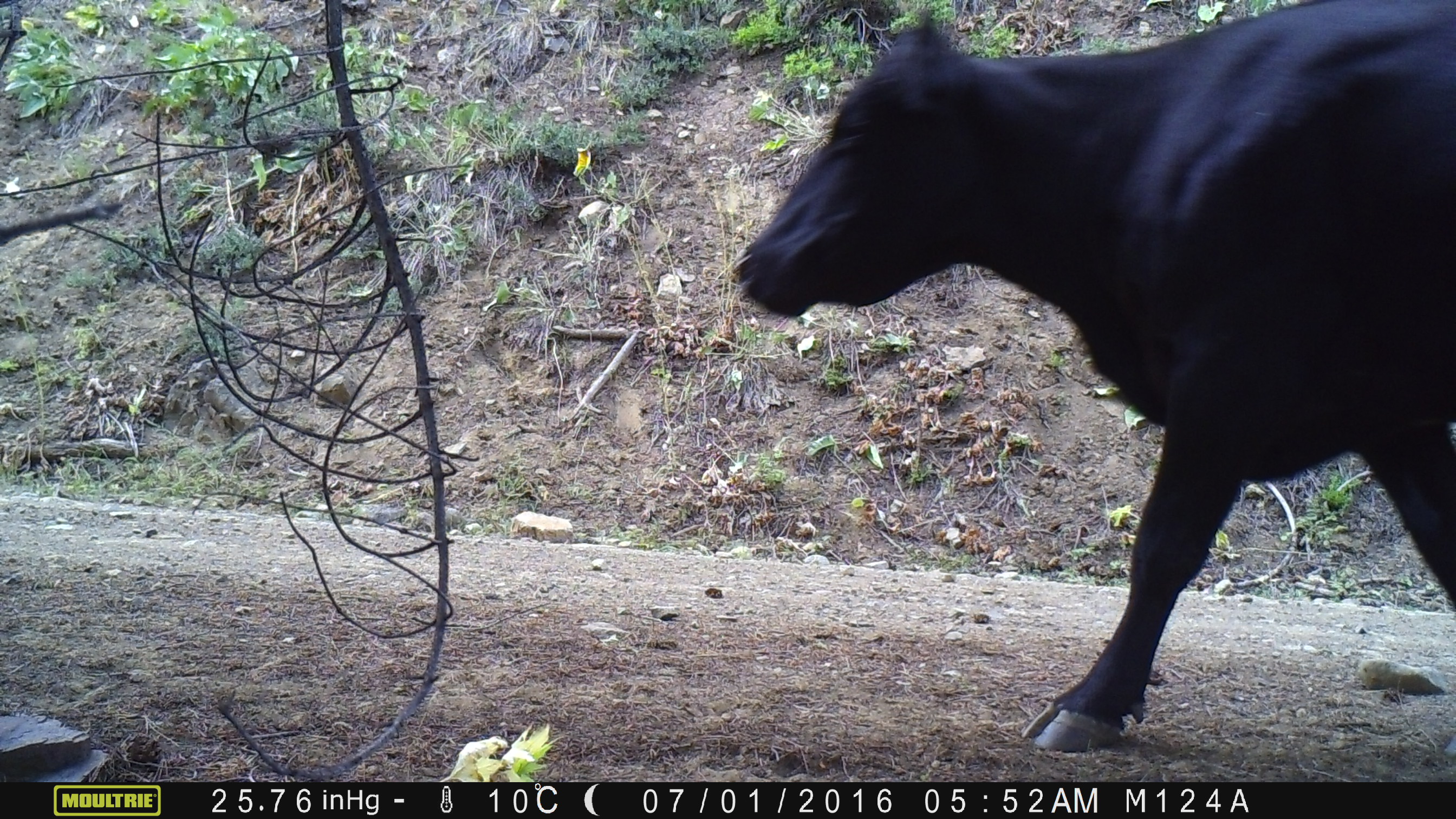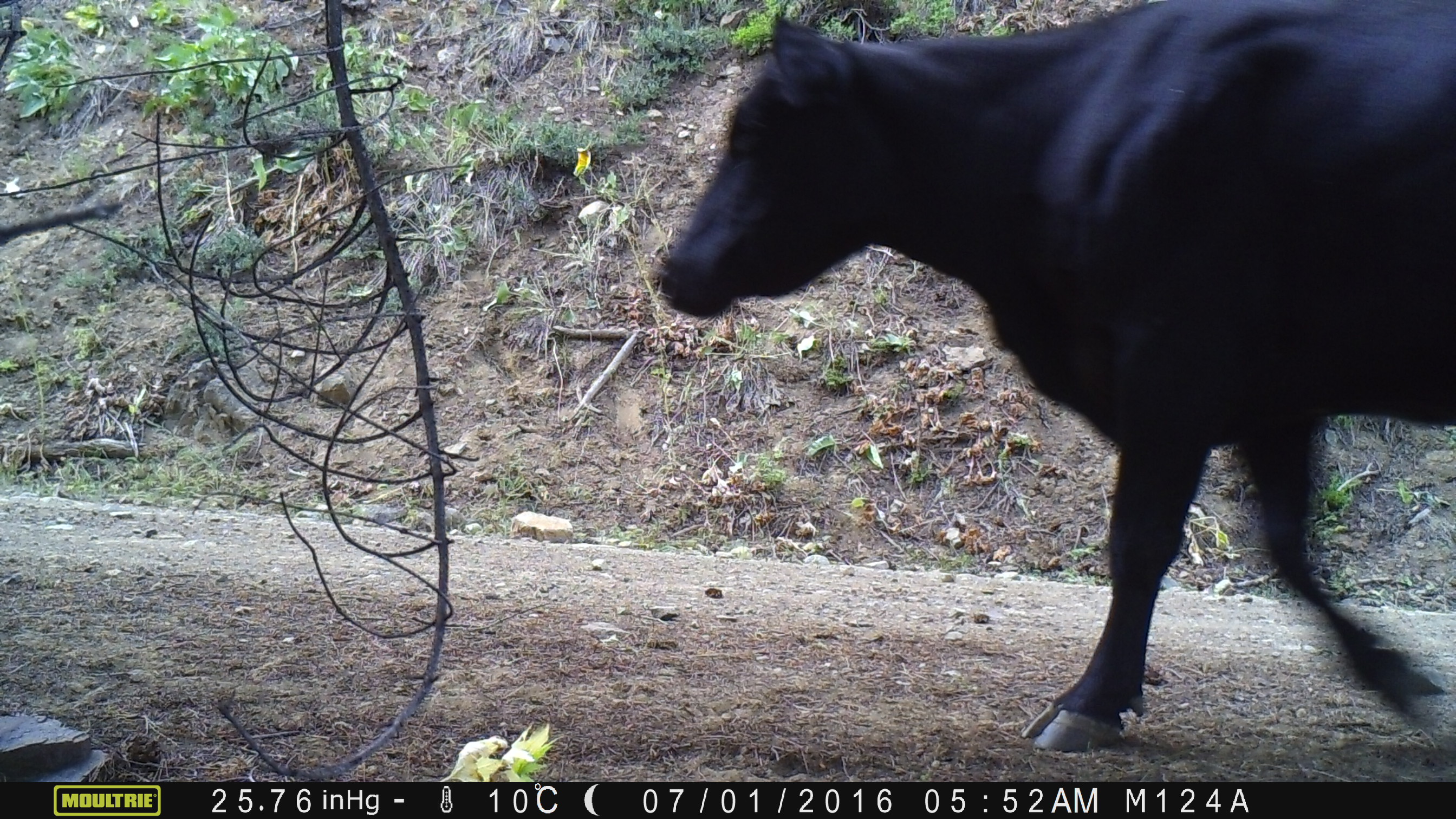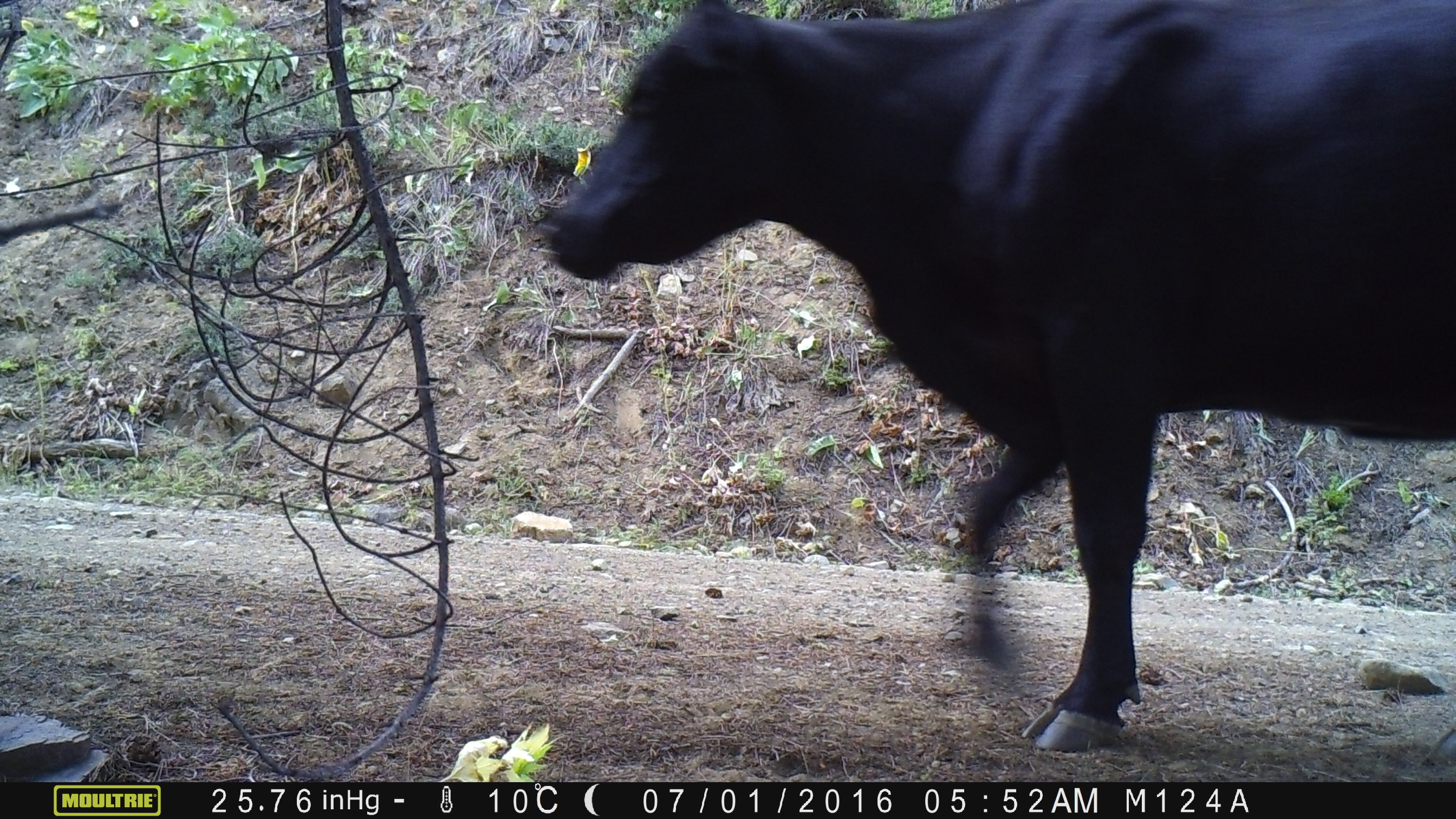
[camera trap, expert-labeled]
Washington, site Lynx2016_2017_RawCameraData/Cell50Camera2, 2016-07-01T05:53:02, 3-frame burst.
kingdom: Animalia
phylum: Chordata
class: Mammalia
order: Artiodactyla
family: Bovidae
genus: Bos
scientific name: Bos taurus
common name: domestic cattle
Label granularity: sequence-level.